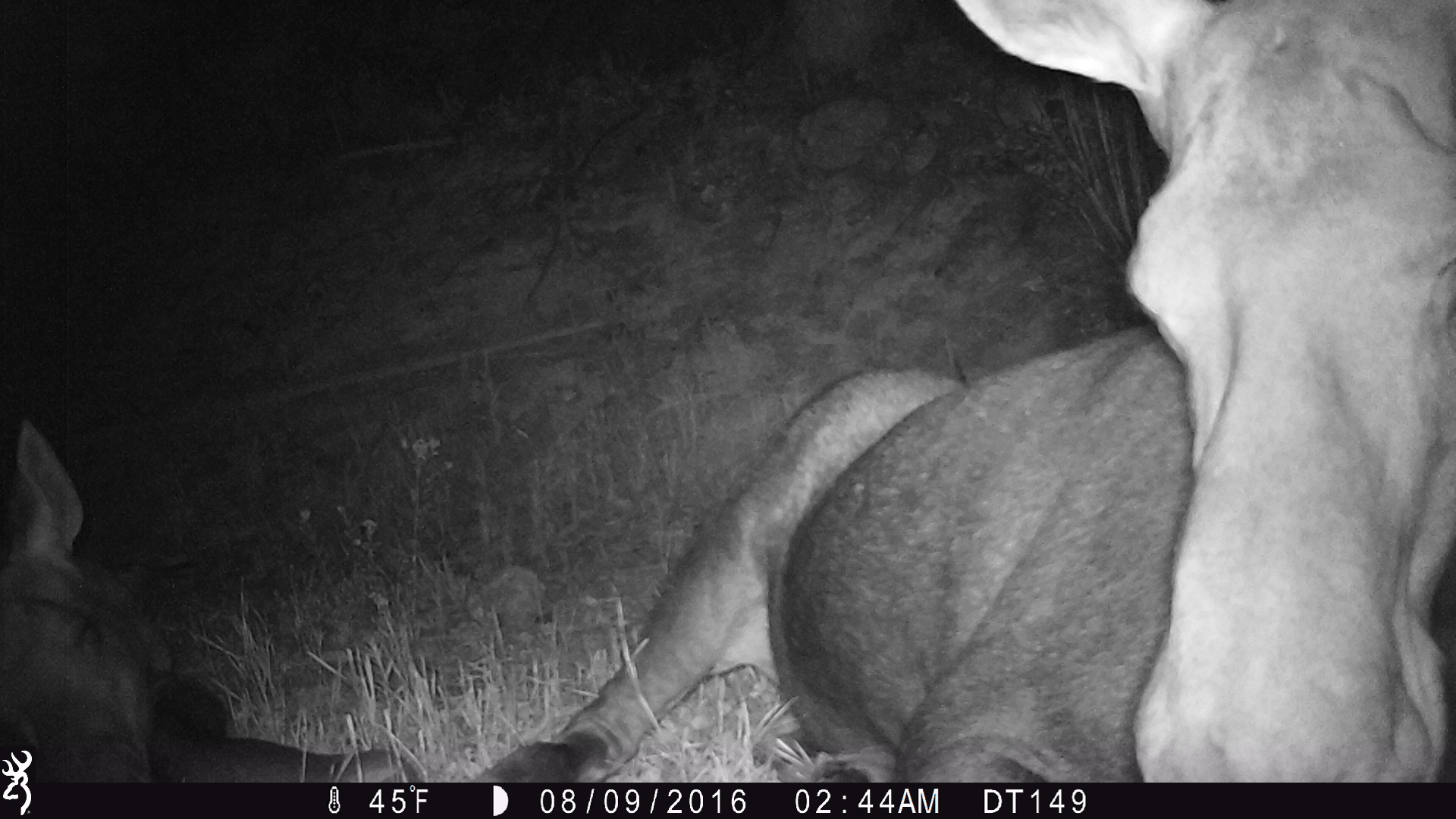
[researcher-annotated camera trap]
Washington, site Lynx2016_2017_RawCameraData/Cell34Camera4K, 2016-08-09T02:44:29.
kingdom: Animalia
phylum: Chordata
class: Mammalia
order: Artiodactyla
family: Cervidae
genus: Alces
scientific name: Alces alces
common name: moose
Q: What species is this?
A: Alces alces (moose).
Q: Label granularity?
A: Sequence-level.